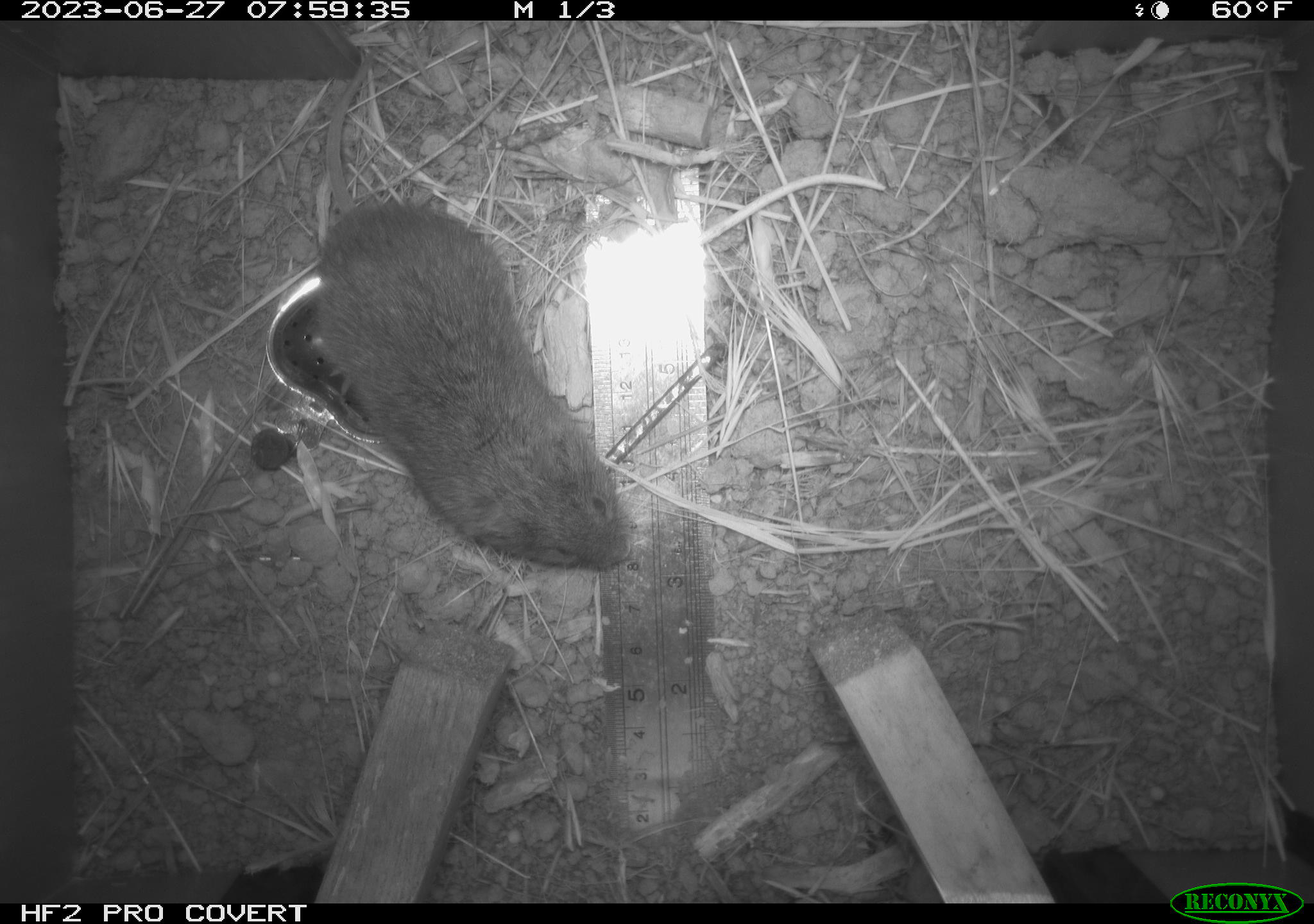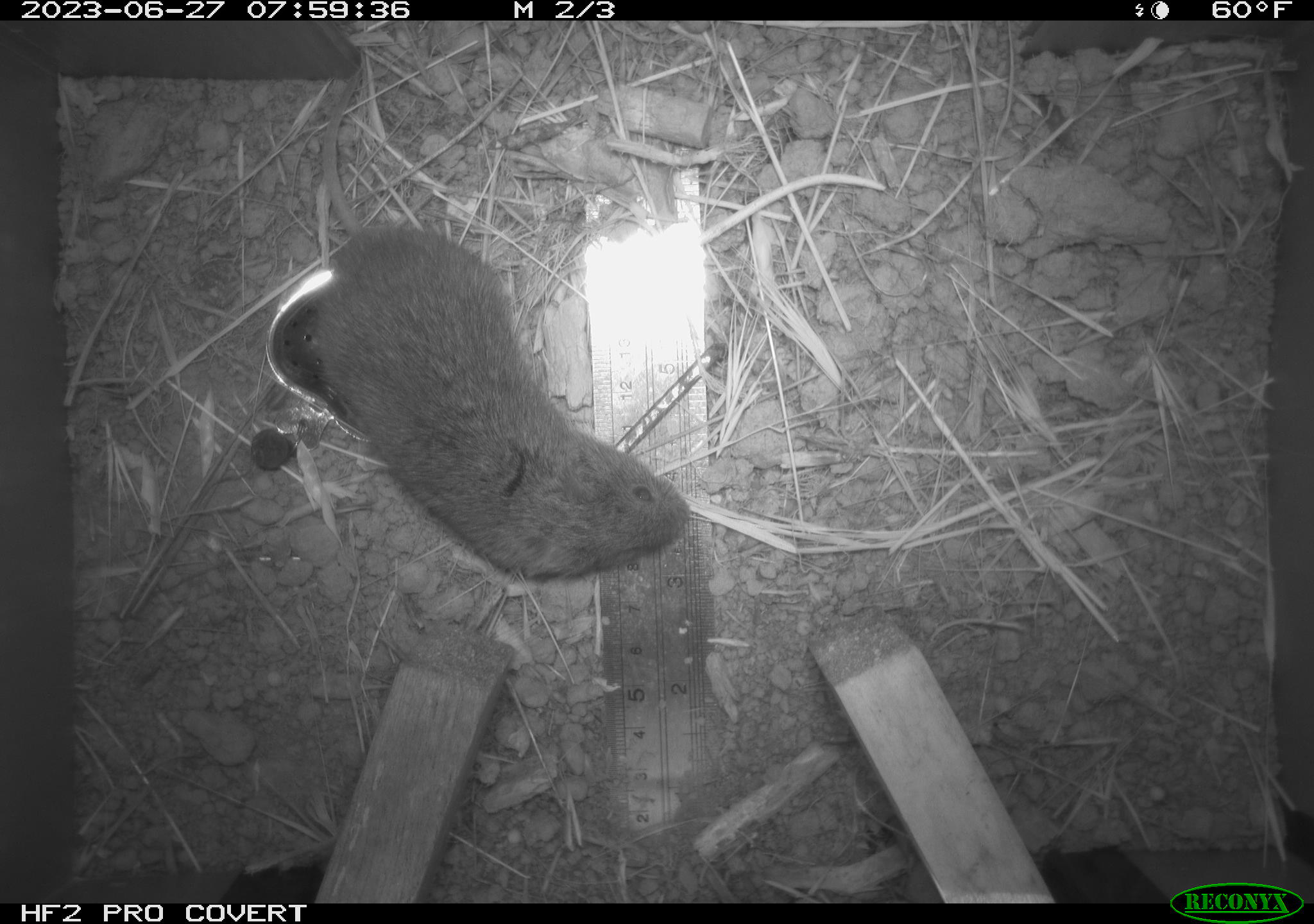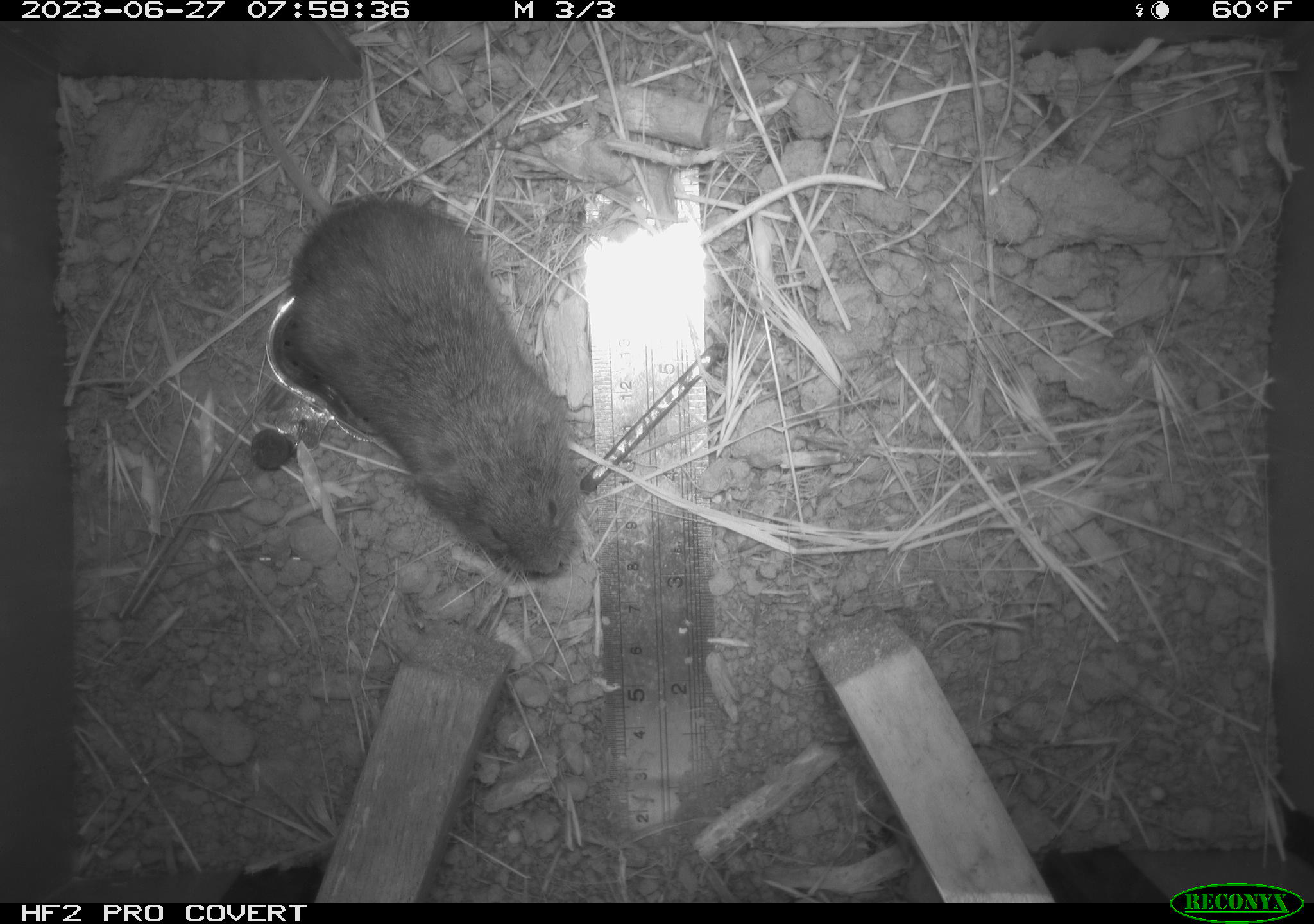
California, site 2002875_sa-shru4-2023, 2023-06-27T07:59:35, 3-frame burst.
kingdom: Animalia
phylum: Chordata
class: Mammalia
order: Rodentia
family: Cricetidae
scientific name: Arvicolinae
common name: voles, lemmings, and muskrats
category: arvicolinae subfamily